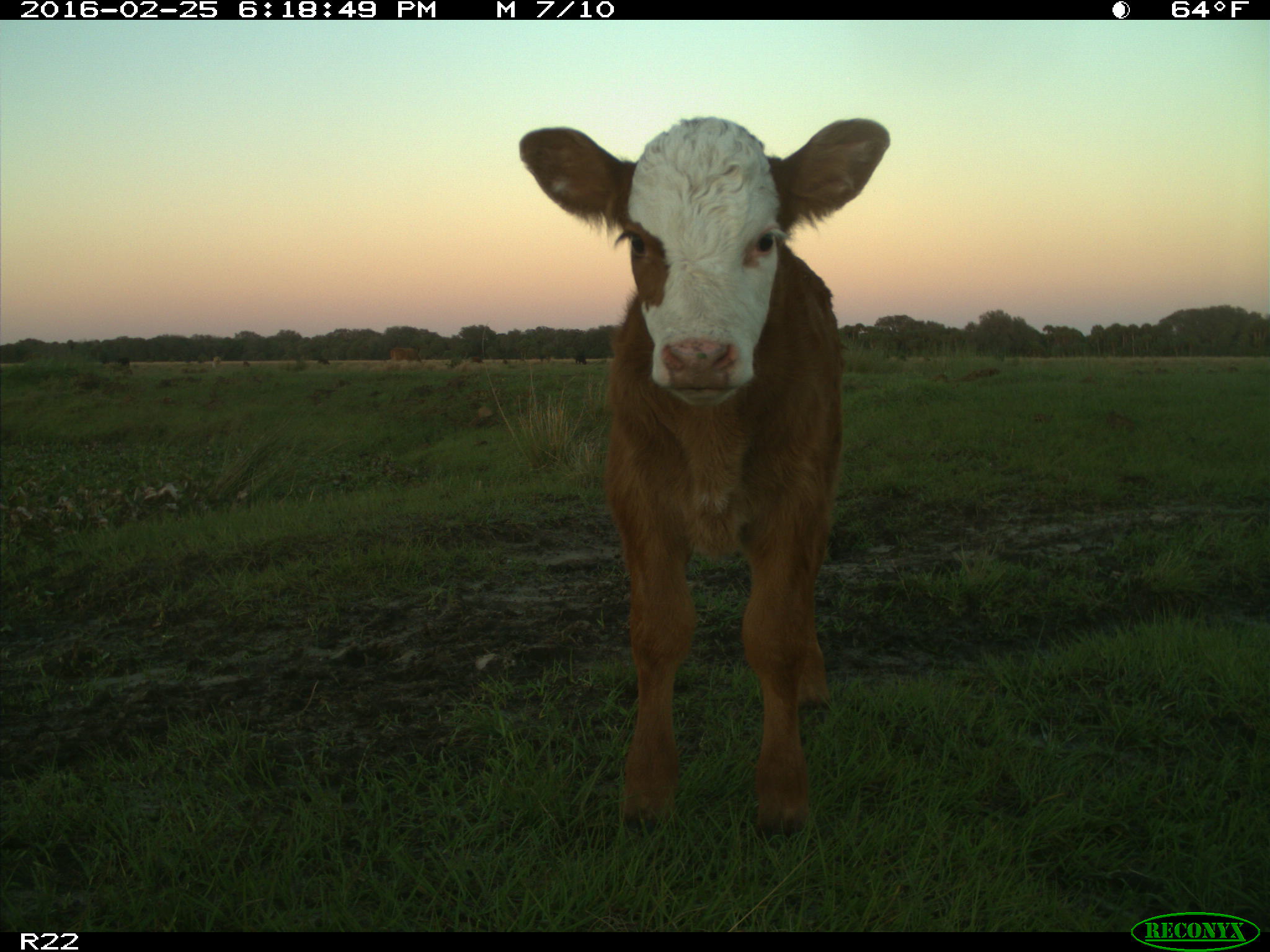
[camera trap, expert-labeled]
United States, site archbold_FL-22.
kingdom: Animalia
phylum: Chordata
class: Mammalia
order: Artiodactyla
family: Bovidae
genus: Bos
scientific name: Bos taurus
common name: domestic cow